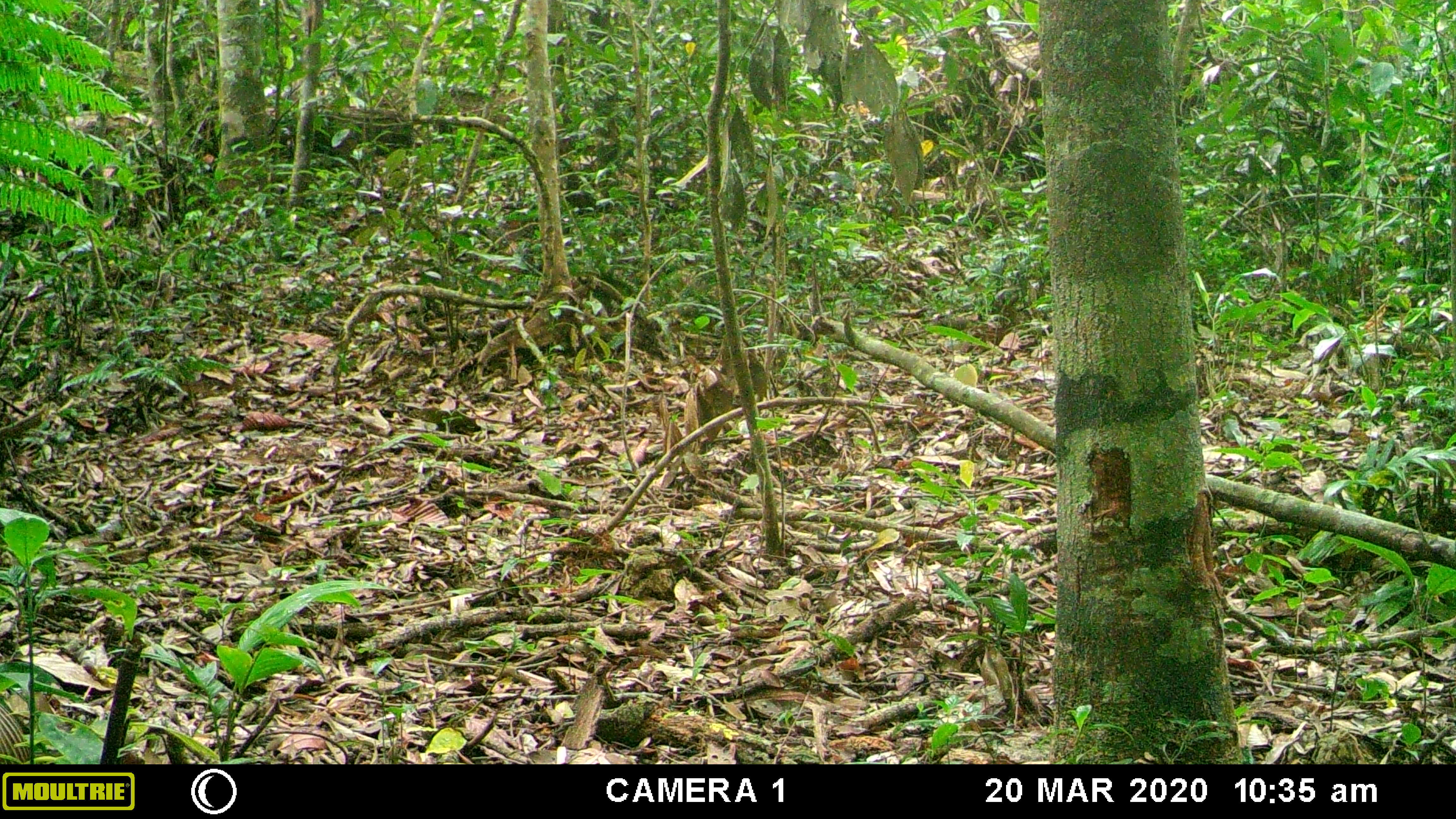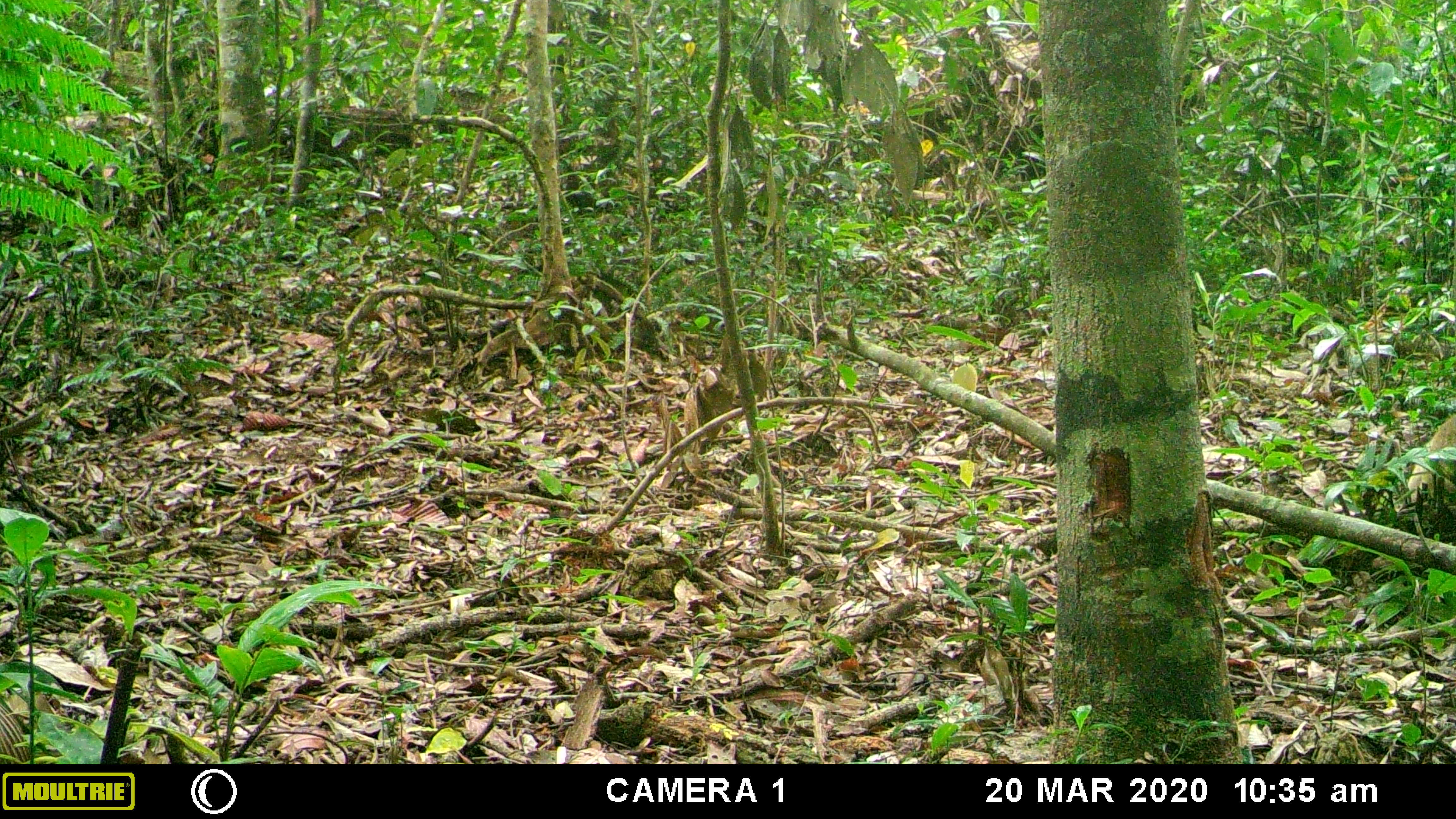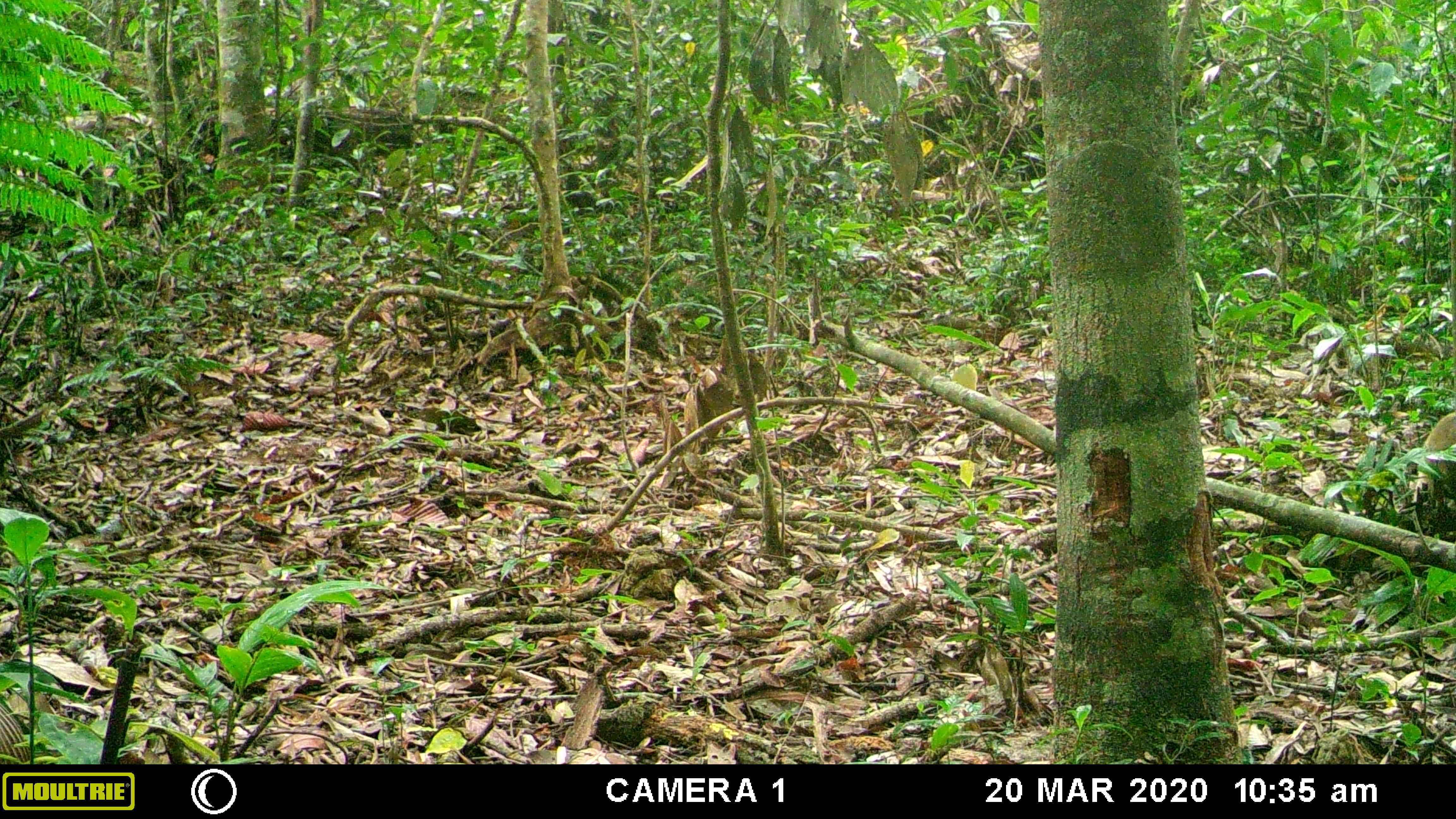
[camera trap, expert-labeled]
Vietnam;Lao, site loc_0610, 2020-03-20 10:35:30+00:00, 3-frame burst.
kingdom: Animalia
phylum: Chordata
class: Mammalia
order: Carnivora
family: Mustelidae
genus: Martes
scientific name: Martes flavigula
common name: yellow-throated marten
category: yellow throated marten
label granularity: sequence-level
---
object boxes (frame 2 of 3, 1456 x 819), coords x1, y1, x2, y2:
yellow throated marten: 1406, 411, 1456, 521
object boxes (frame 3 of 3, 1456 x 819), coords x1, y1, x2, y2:
yellow throated marten: 1409, 410, 1456, 510